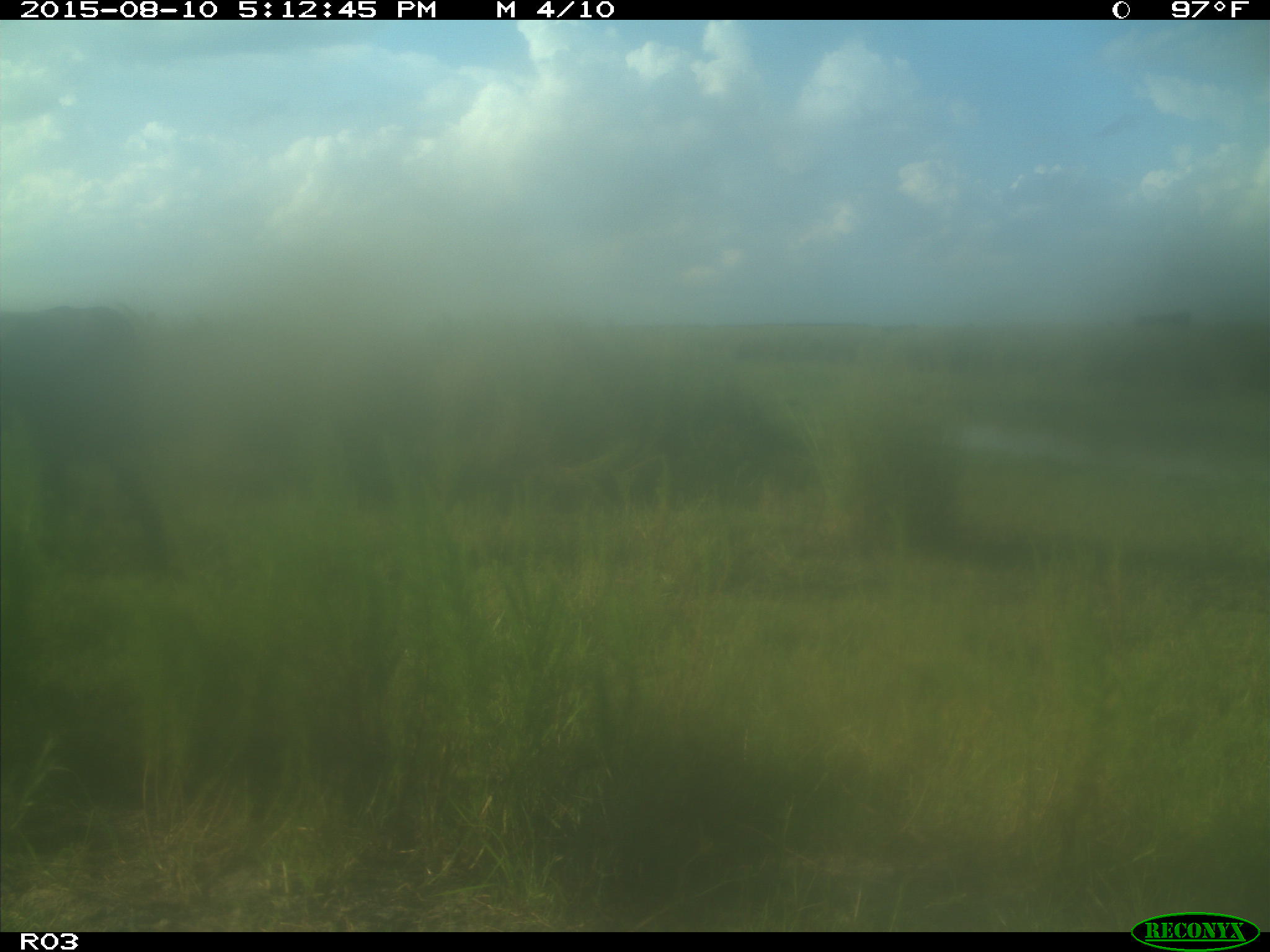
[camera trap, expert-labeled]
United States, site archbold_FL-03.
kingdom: Animalia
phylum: Chordata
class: Mammalia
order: Artiodactyla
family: Bovidae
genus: Bos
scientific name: Bos taurus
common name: domestic cow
Bos taurus (domestic cow).